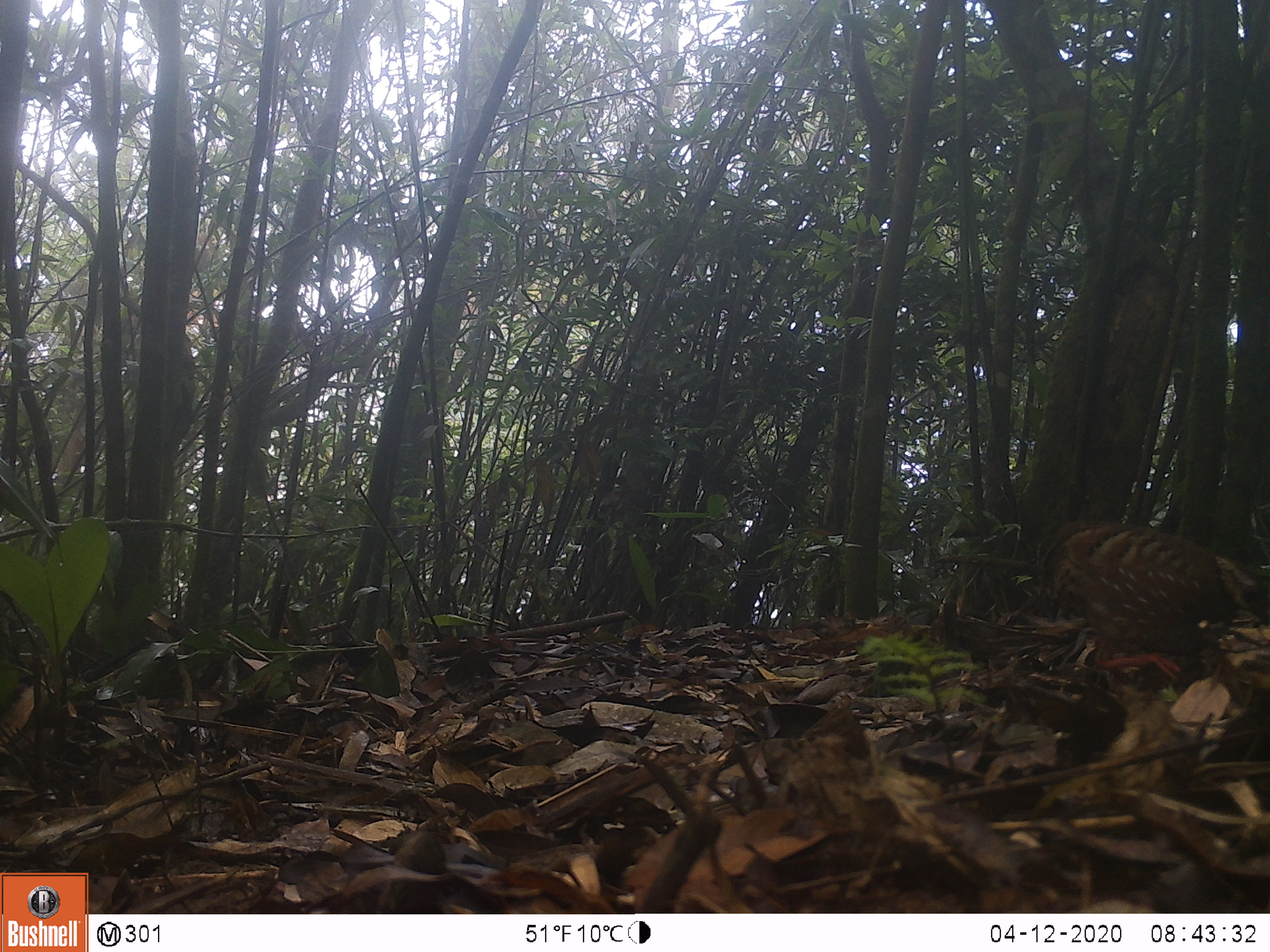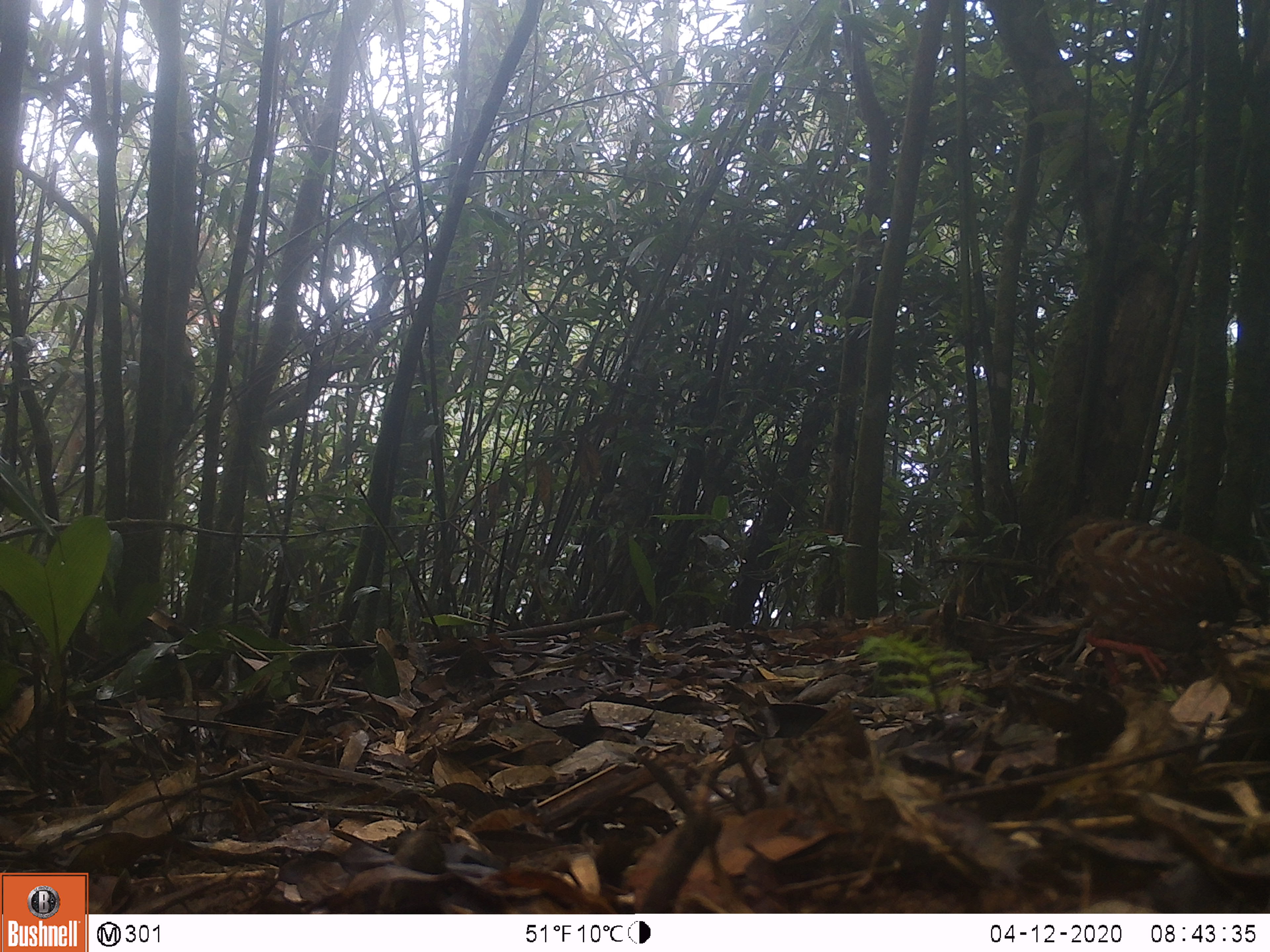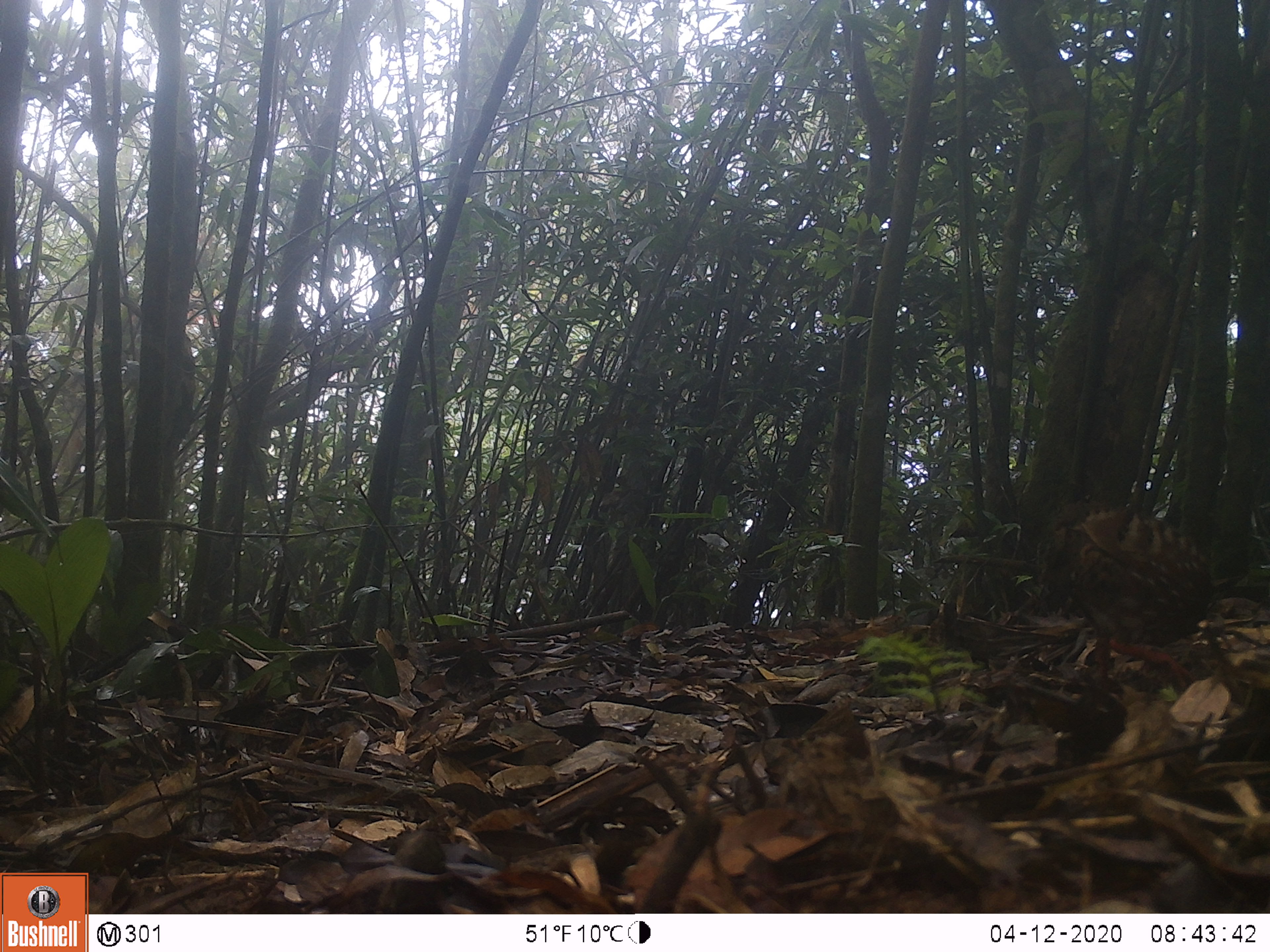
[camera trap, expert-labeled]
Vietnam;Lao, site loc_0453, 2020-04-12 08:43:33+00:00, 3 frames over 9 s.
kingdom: Animalia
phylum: Chordata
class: Aves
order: Galliformes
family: Phasianidae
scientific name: Phasianidae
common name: partridge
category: unidentified partridge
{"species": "unidentified partridge (partridge) (Phasianidae)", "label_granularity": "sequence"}